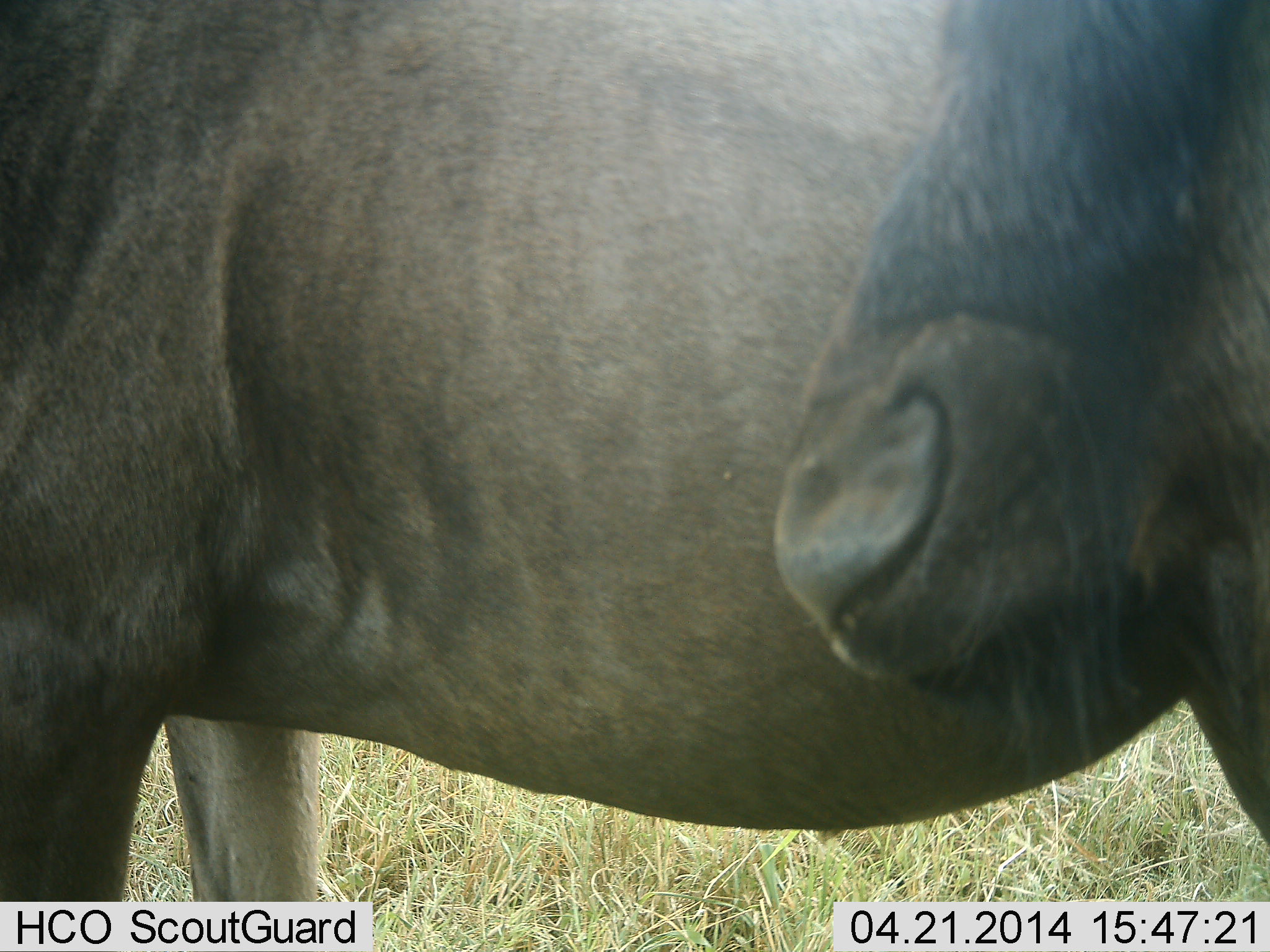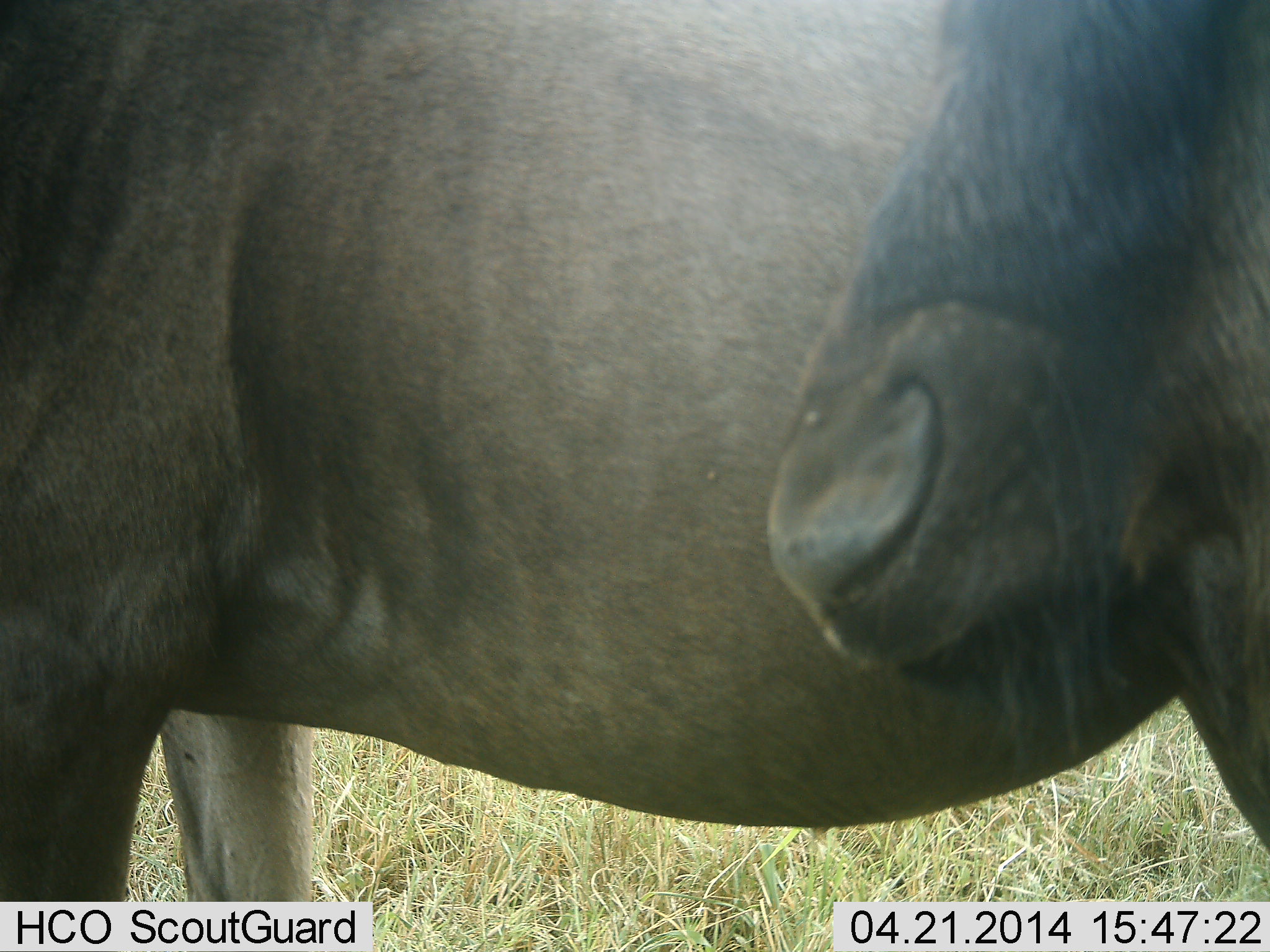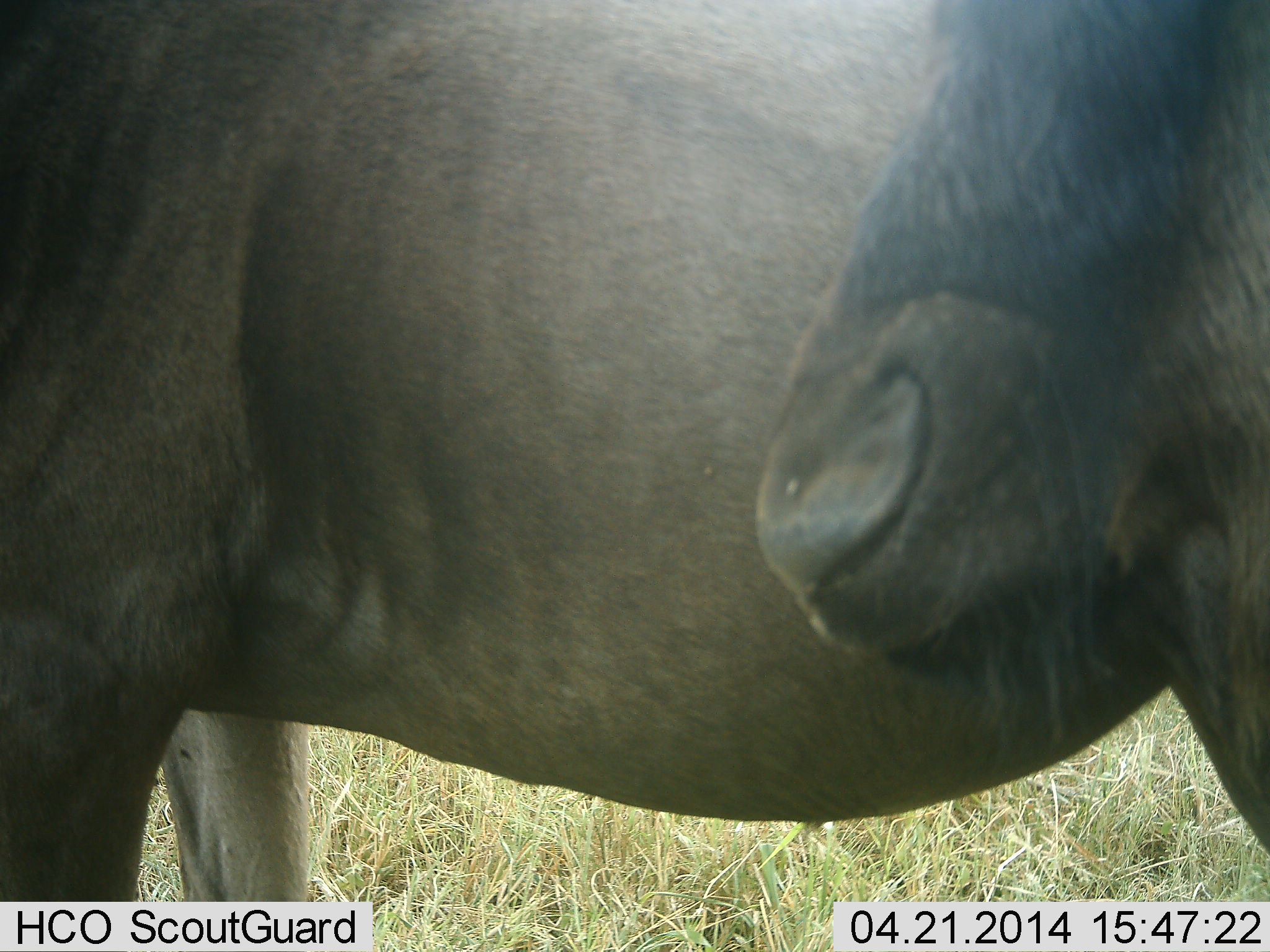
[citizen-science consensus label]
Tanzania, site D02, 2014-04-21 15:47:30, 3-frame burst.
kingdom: Animalia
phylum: Chordata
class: Mammalia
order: Artiodactyla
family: Bovidae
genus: Connochaetes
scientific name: Connochaetes taurinus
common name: blue wildebeest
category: wildebeest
Wildebeest (blue wildebeest) (Connochaetes taurinus), count 2. Behavior (volunteer vote fractions): standing 100%, resting 10%, moving 0%, interacting 0%. Young present (vote fraction): 0%. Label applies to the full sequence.